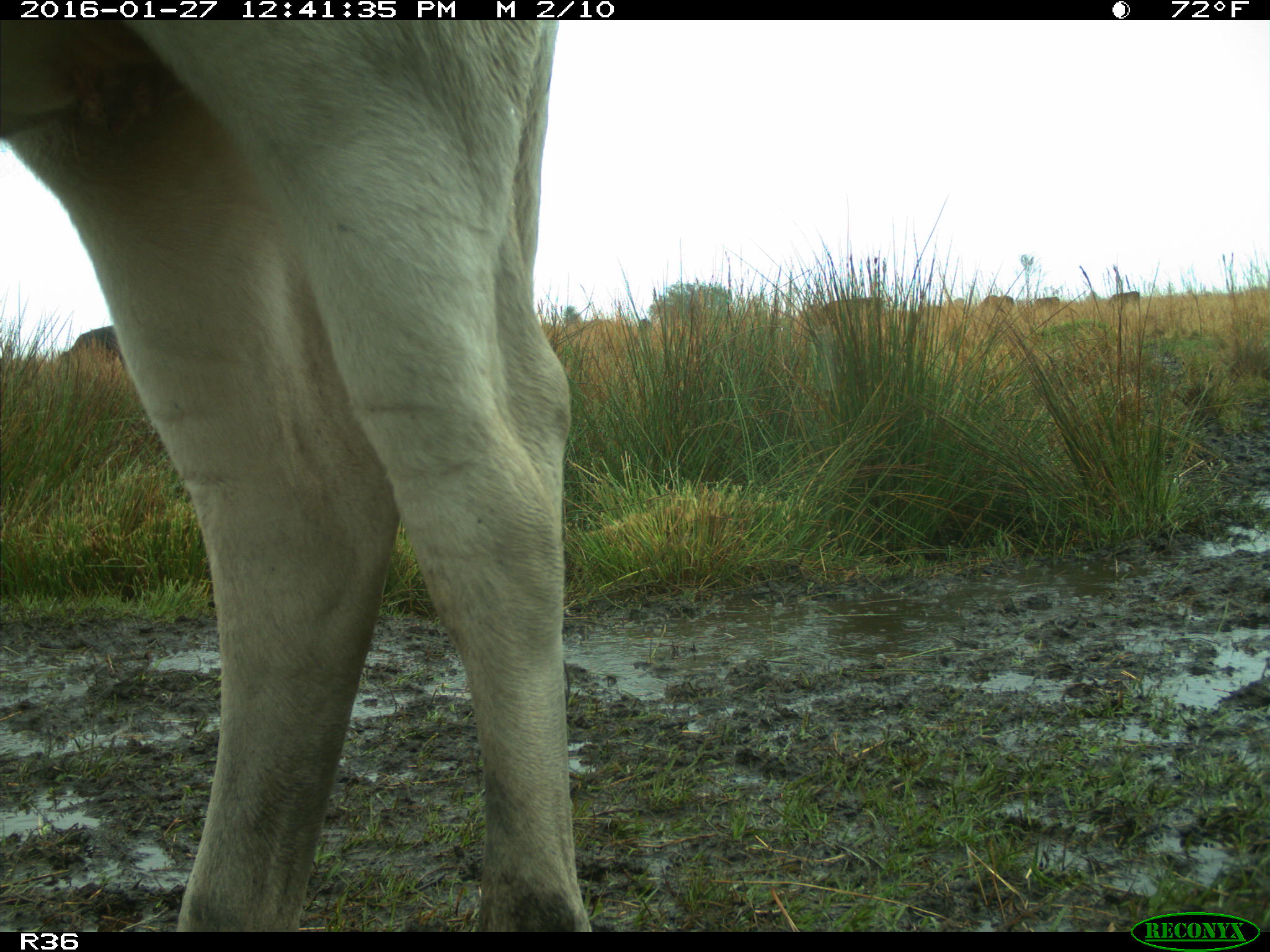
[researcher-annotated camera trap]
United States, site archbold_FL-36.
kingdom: Animalia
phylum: Chordata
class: Mammalia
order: Artiodactyla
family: Bovidae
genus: Bos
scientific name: Bos taurus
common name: domestic cow